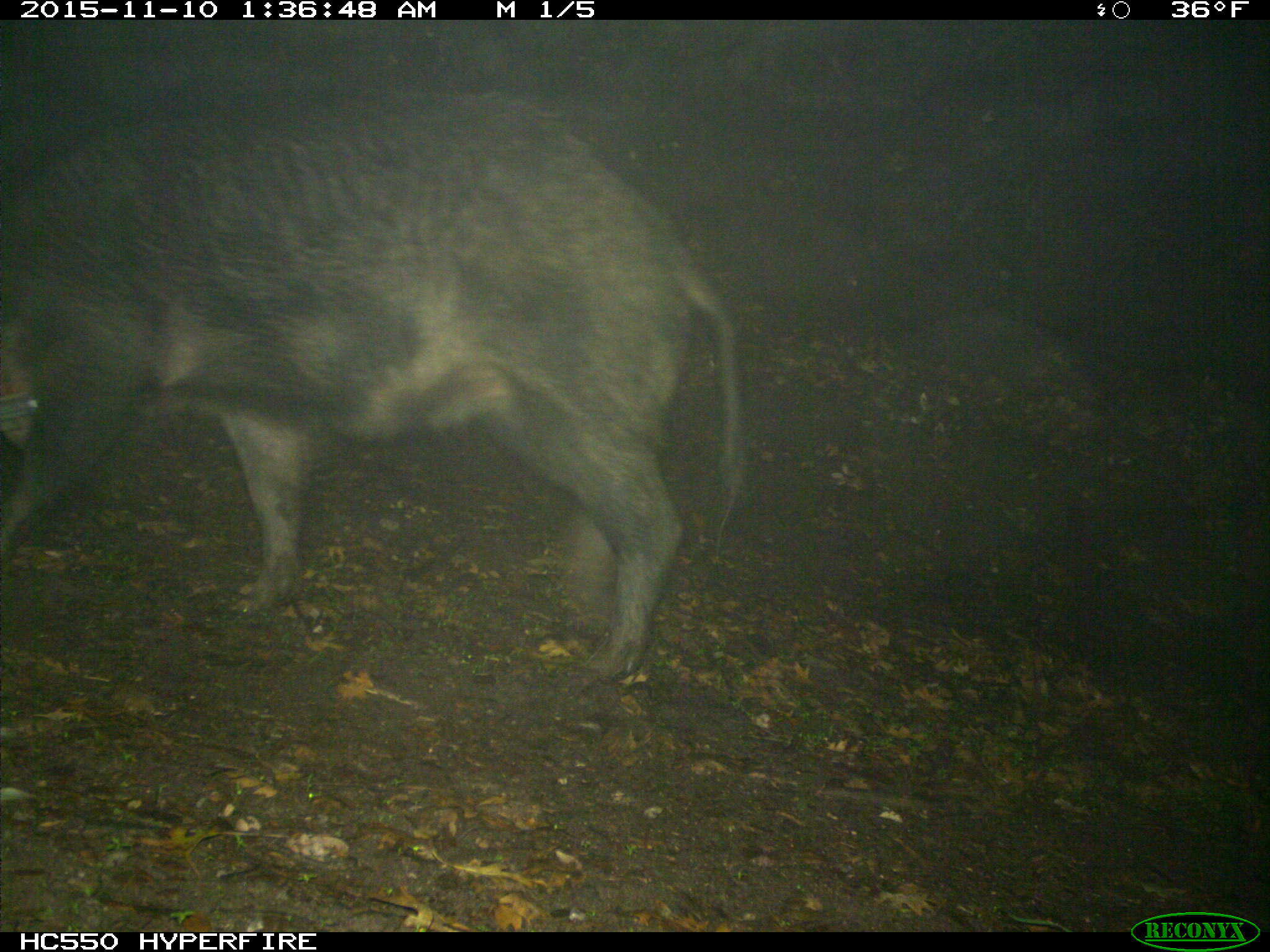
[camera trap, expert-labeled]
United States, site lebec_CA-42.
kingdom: Animalia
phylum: Chordata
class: Mammalia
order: Artiodactyla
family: Suidae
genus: Sus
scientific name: Sus scrofa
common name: wild boar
Sus scrofa (wild boar).